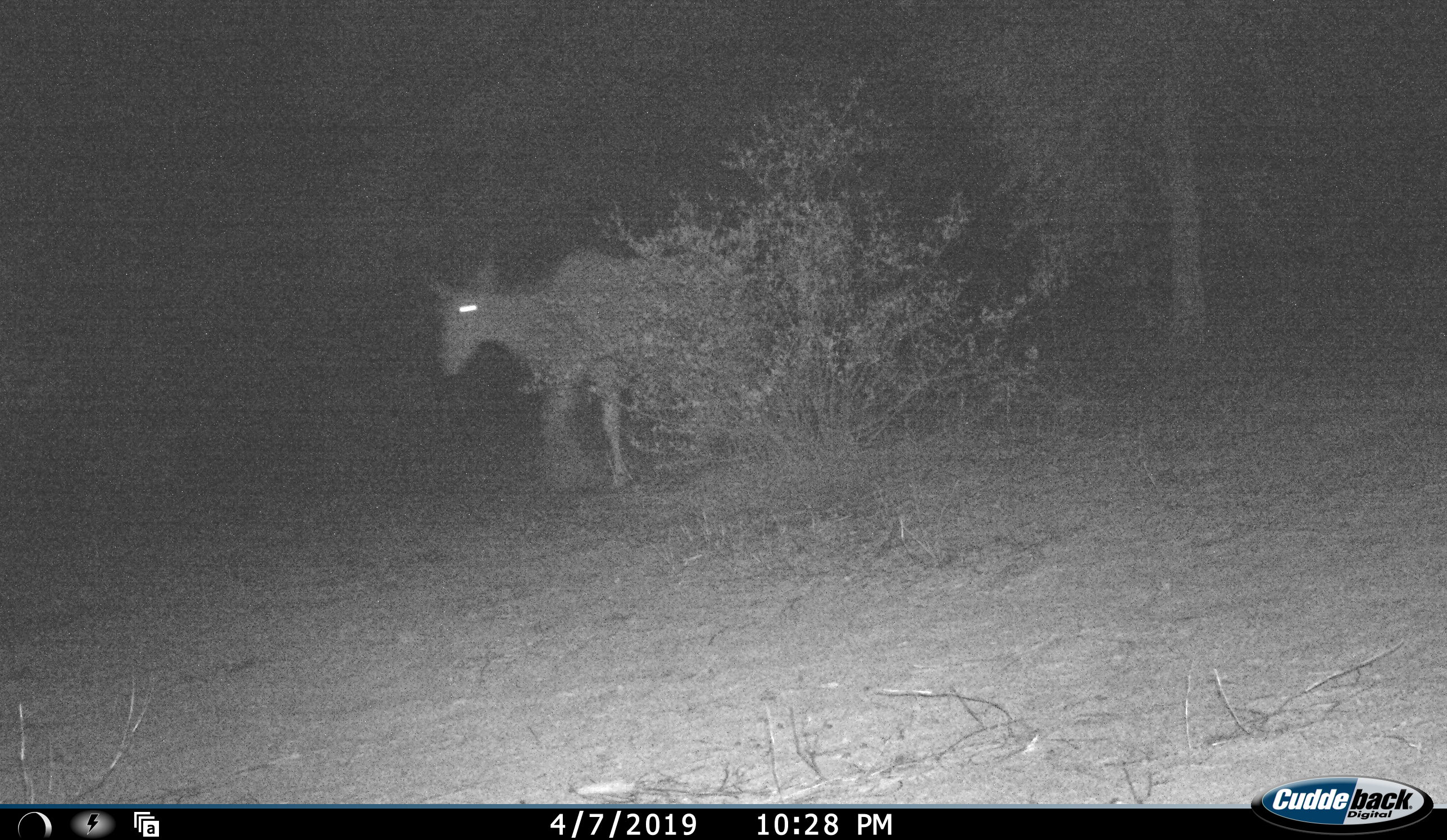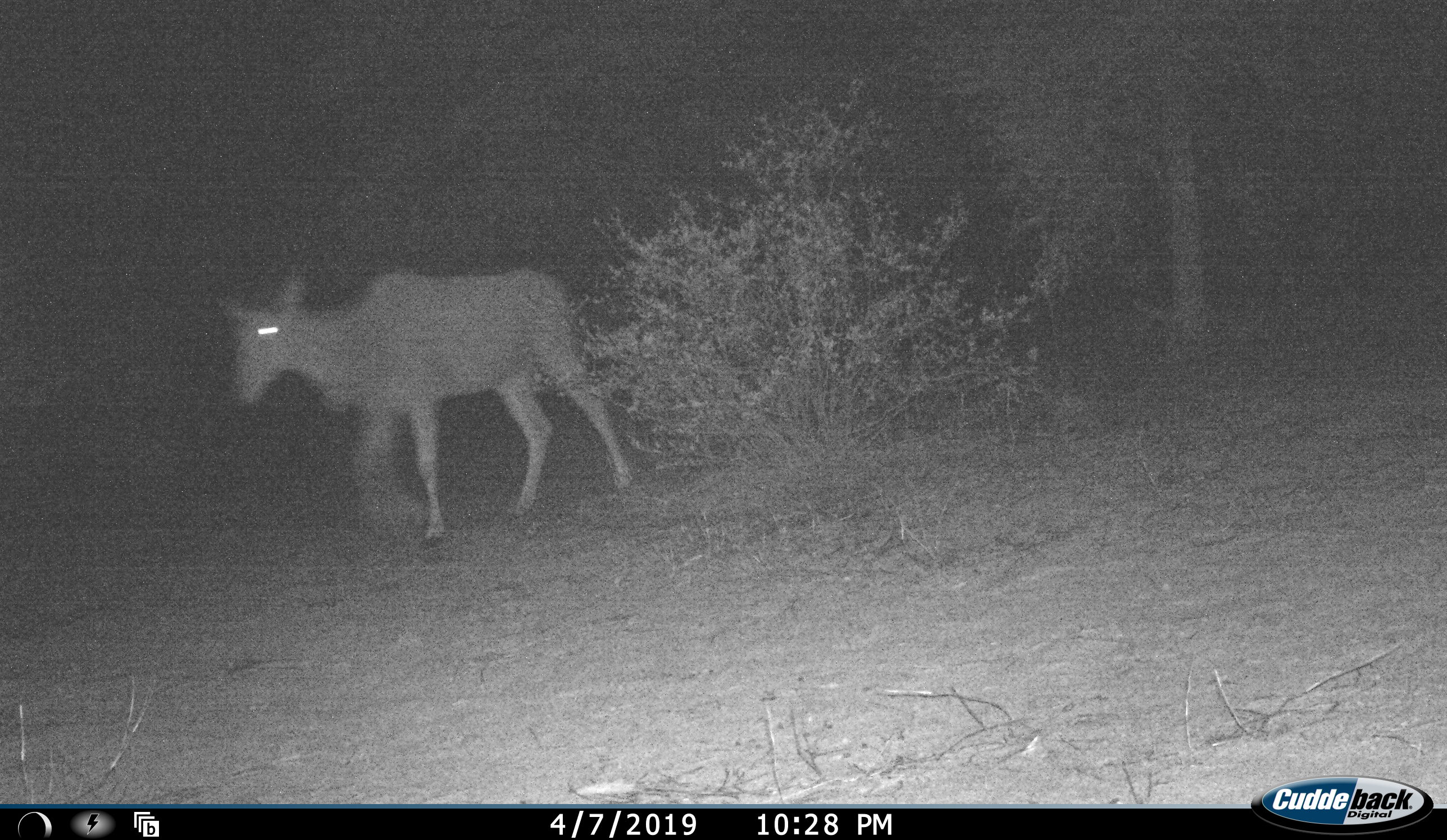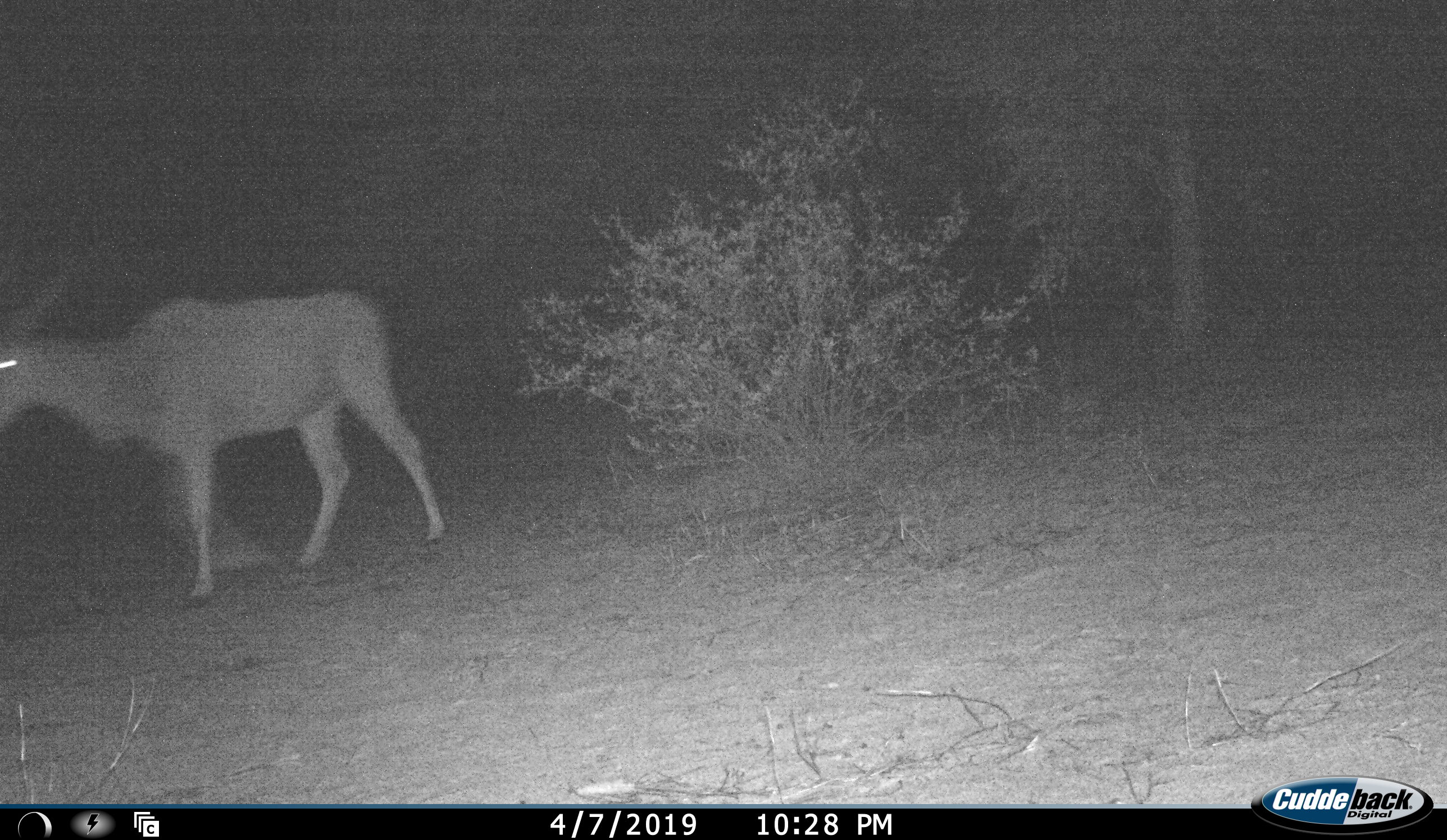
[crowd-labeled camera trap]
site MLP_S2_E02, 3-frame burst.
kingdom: Animalia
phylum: Chordata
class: Mammalia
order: Artiodactyla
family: Bovidae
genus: Tragelaphus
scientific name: Tragelaphus oryx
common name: eland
Eland (Tragelaphus oryx), count 1. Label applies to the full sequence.